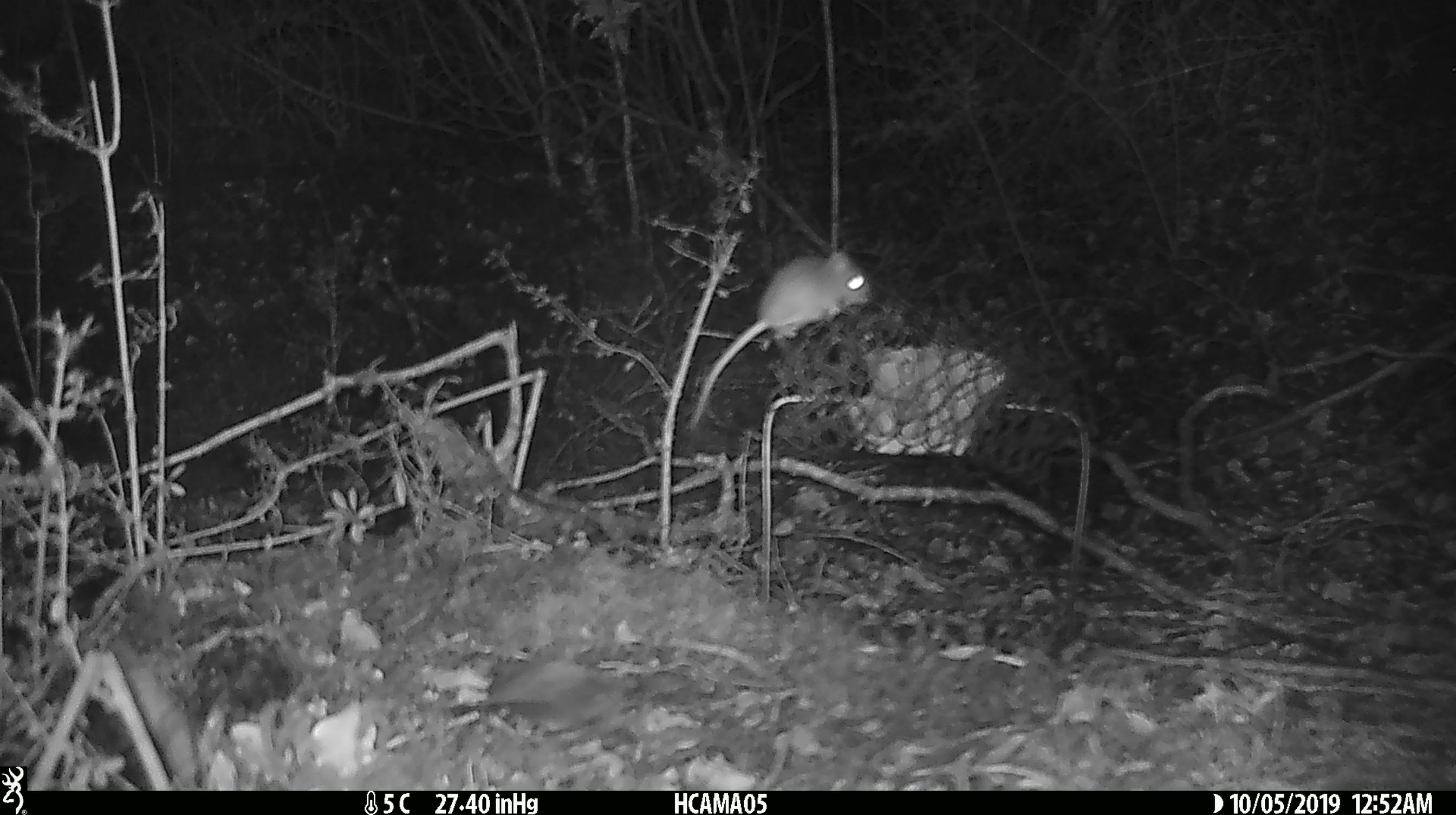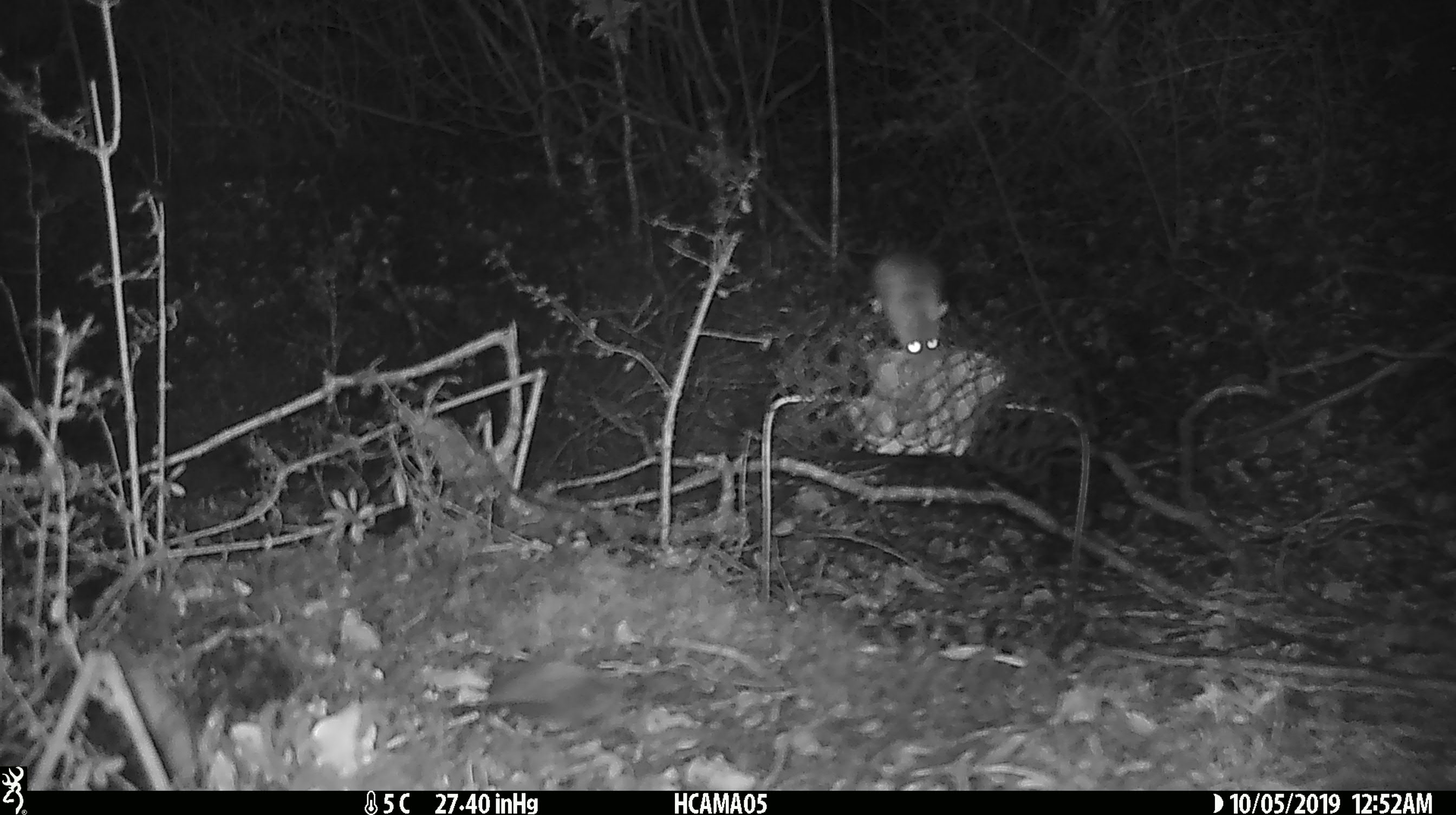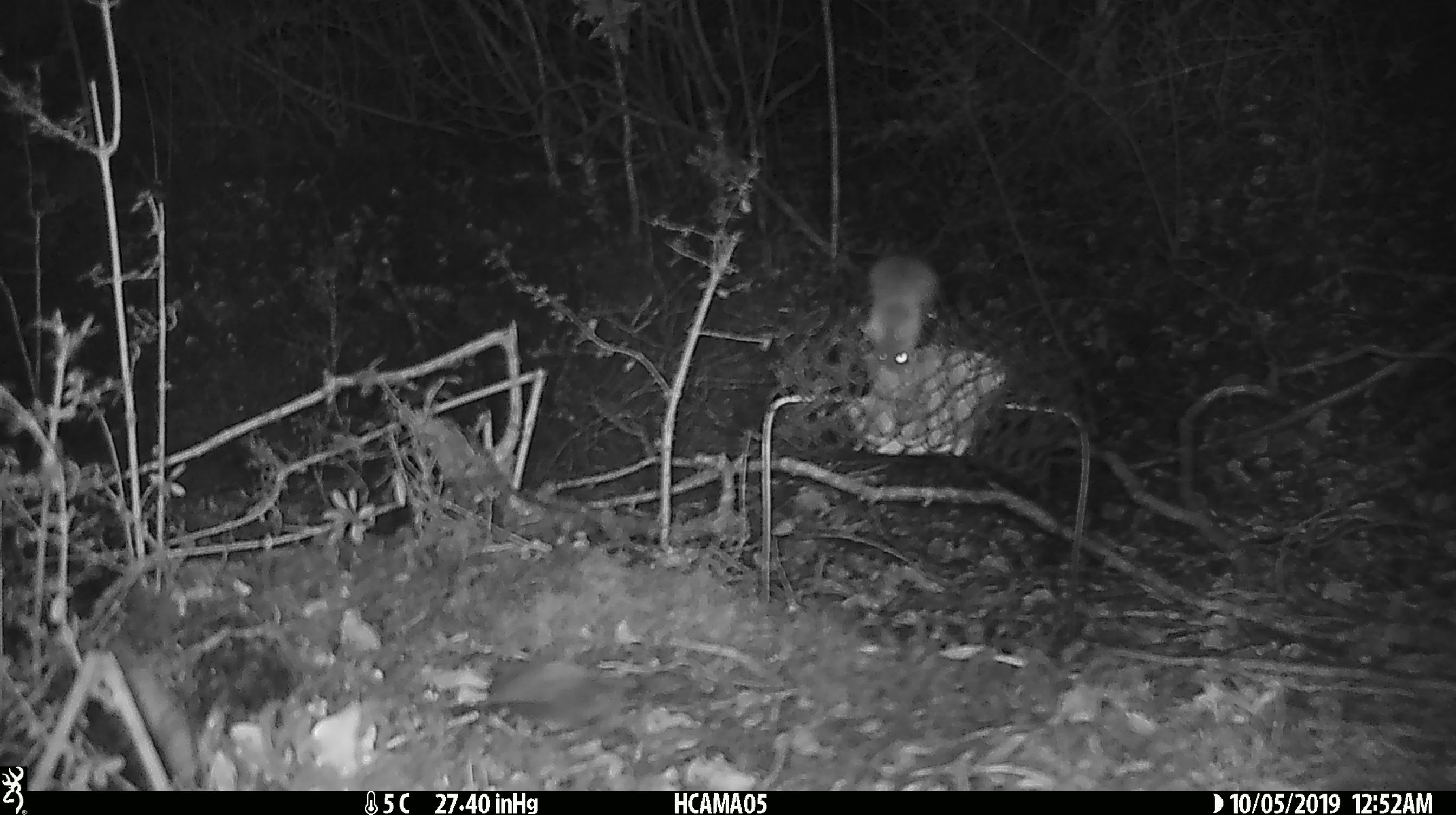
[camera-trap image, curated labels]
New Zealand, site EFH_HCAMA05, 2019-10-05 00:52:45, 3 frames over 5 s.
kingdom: Animalia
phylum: Chordata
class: Mammalia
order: Rodentia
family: Muridae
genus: Mus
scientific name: Mus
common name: mouse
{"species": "mouse (Mus)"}